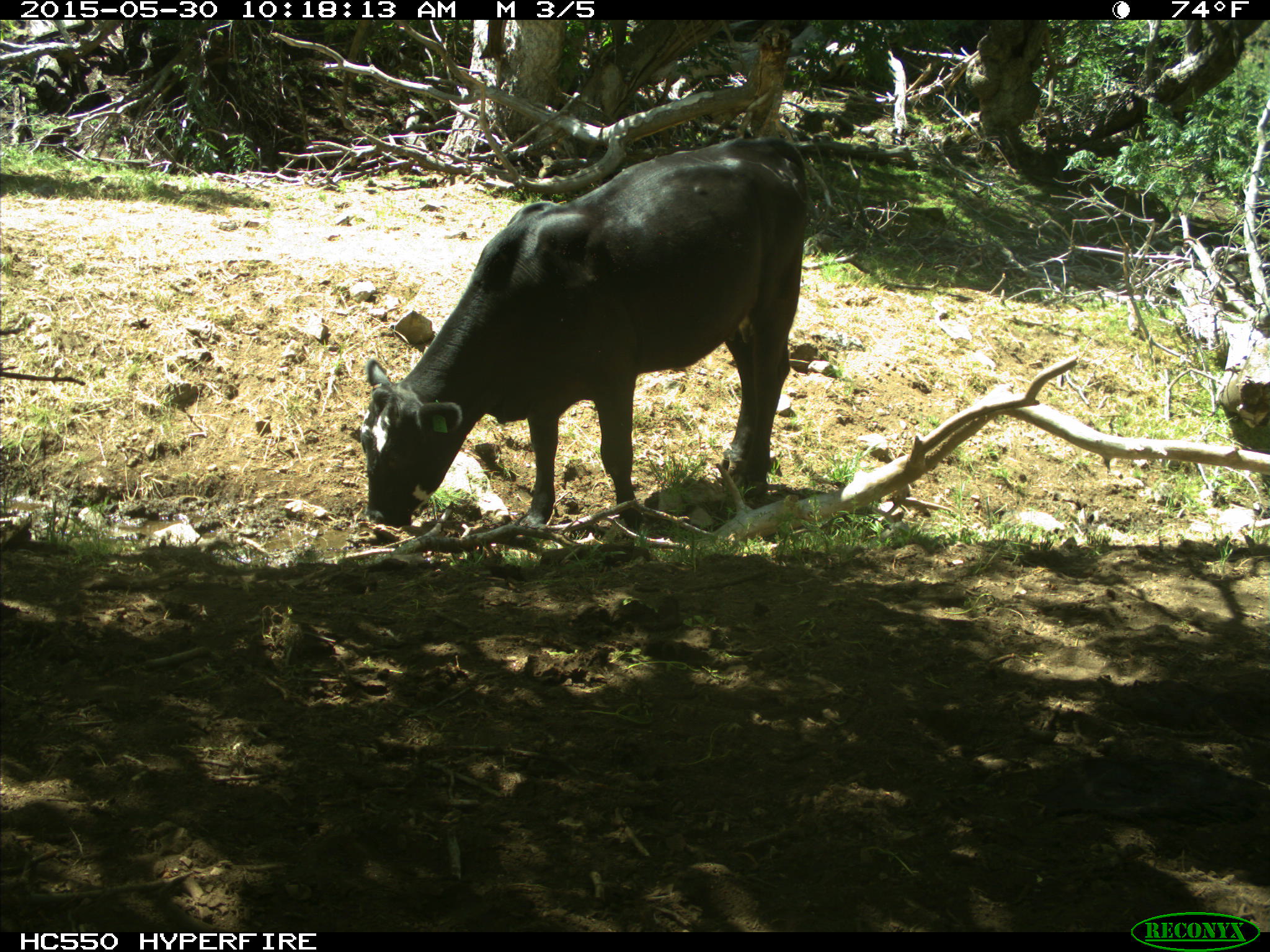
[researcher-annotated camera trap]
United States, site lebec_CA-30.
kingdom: Animalia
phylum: Chordata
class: Mammalia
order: Artiodactyla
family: Bovidae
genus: Bos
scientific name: Bos taurus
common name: domestic cow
Bos taurus (domestic cow).